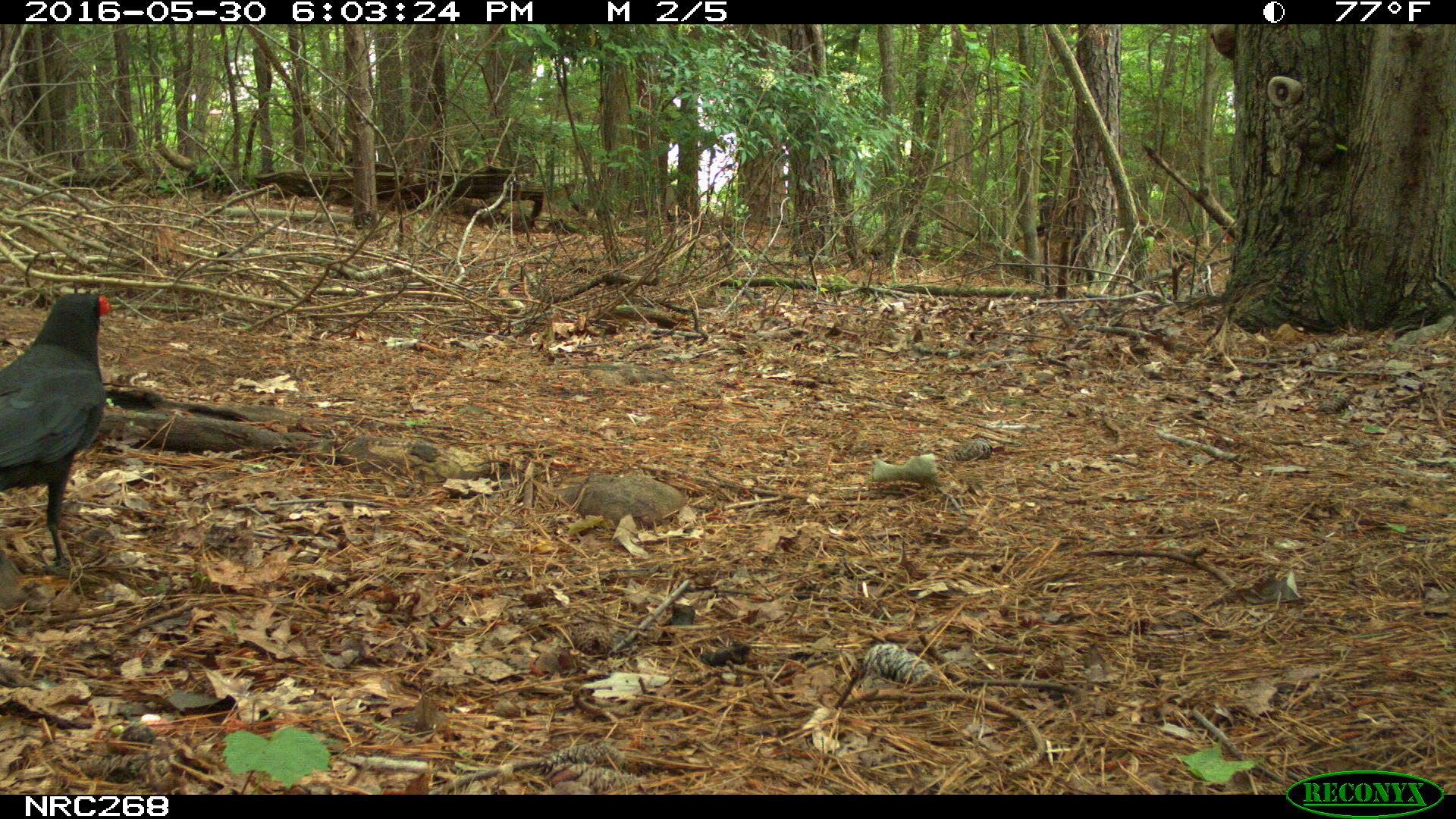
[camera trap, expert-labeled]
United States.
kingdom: Animalia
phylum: Chordata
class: Aves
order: Passeriformes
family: Corvidae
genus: Corvus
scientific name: Corvus brachyrhynchos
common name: american crow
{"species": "American Crow (Corvus brachyrhynchos)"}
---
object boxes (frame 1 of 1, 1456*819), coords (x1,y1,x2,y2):
American Crow: (0,280,114,606)